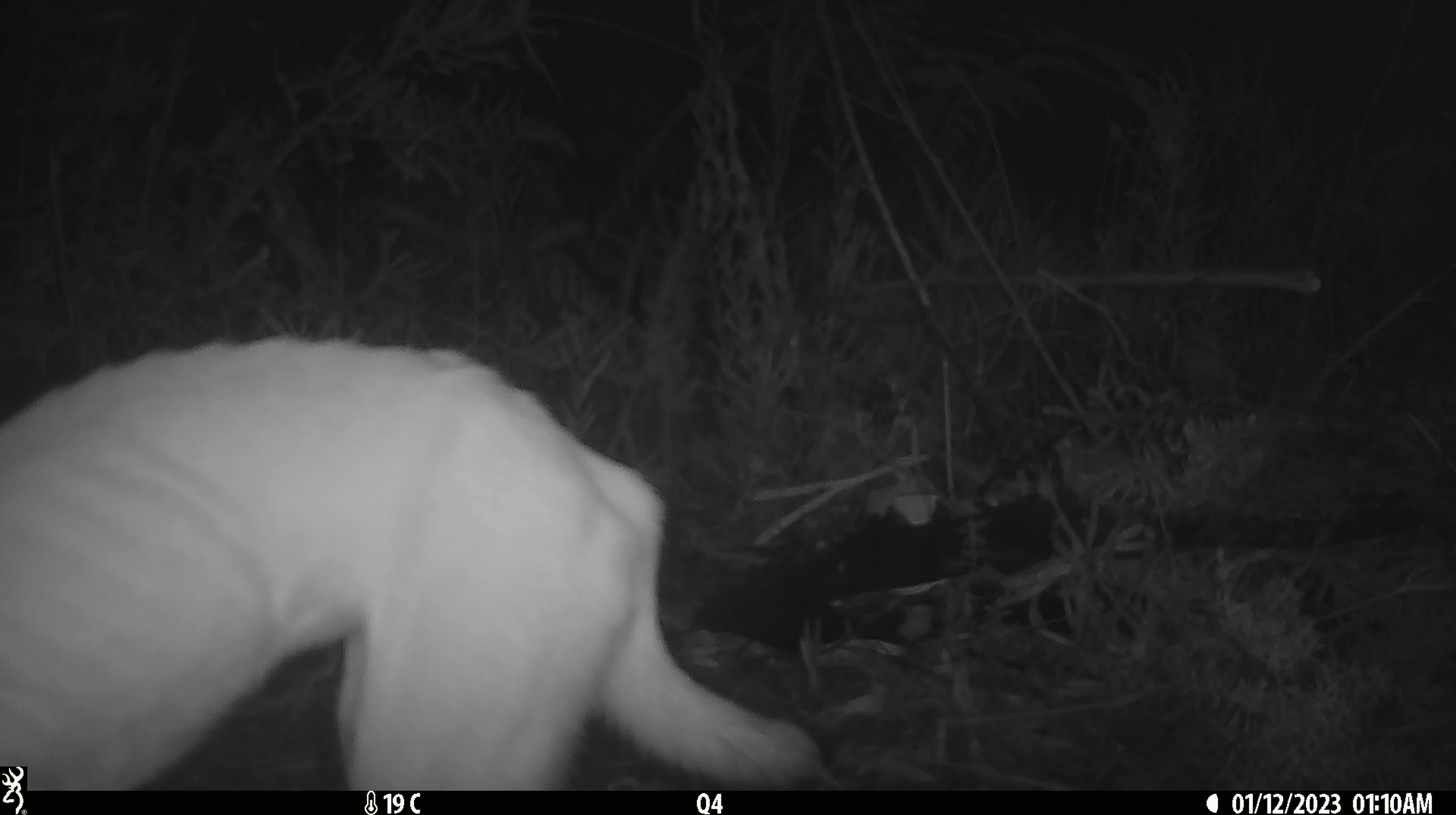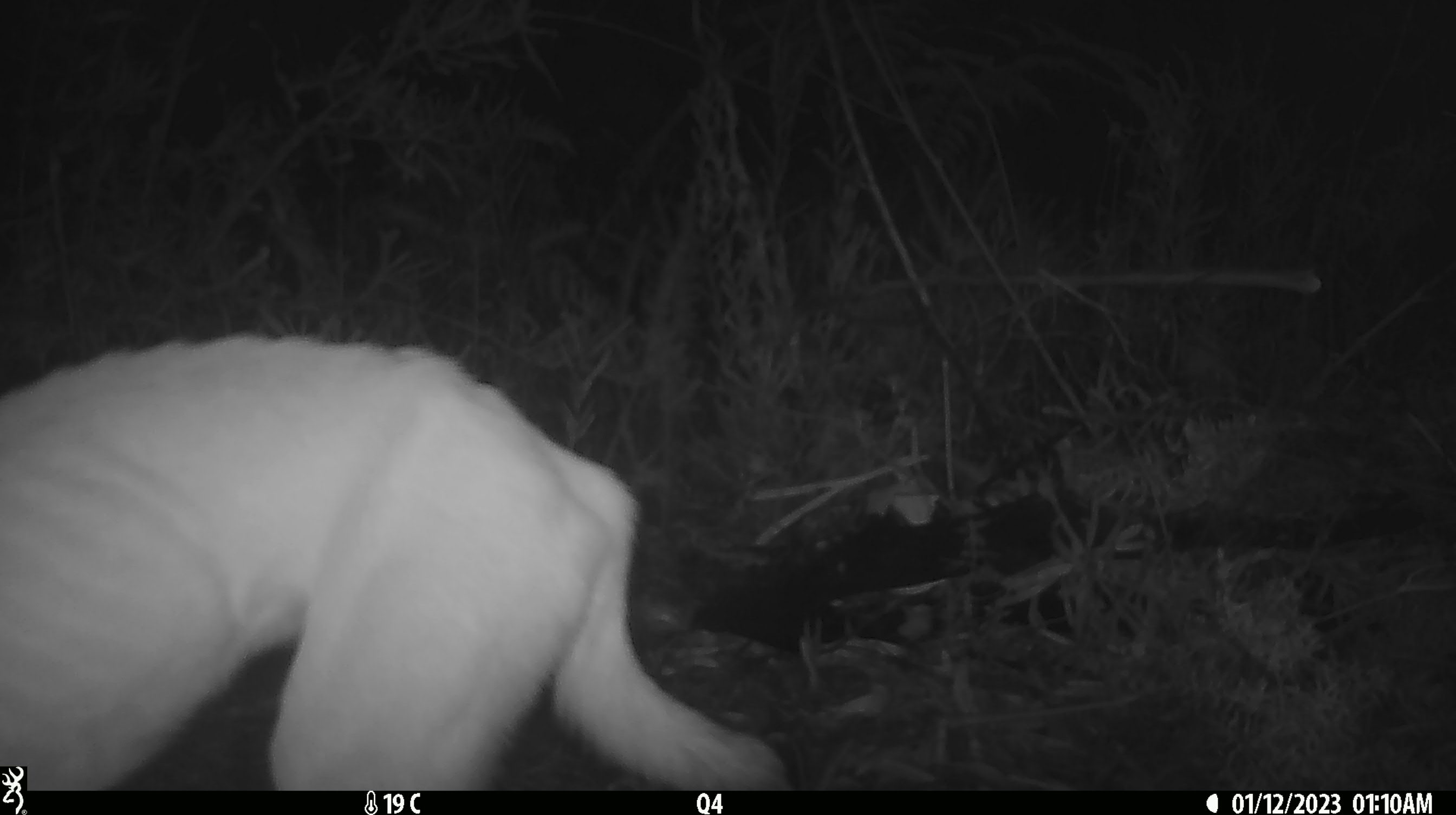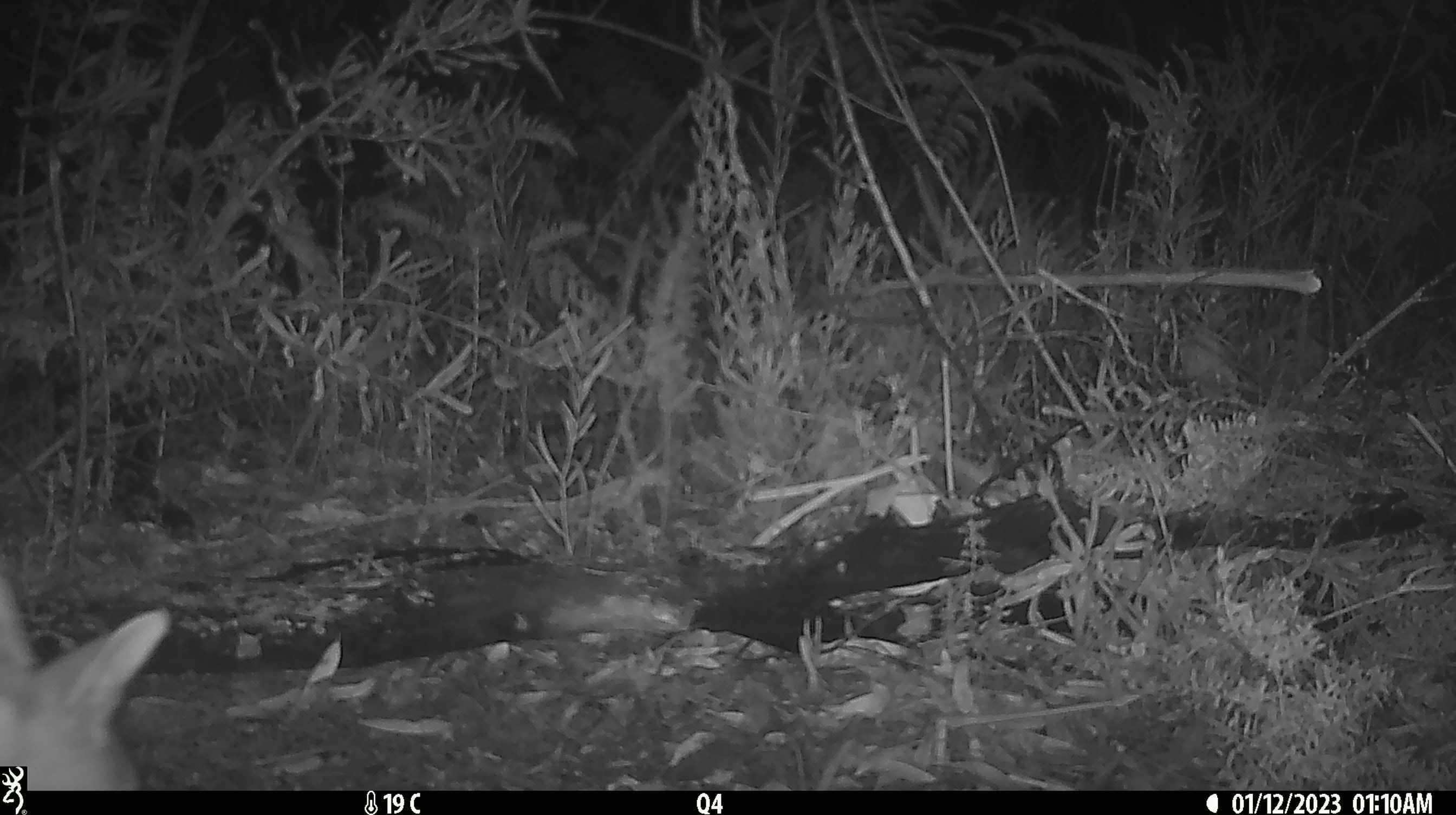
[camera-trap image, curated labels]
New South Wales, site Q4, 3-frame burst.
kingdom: Animalia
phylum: Chordata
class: Mammalia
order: Carnivora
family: Canidae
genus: Canis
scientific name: Canis familiaris dingo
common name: dingo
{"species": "dingo (Canis familiaris dingo)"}